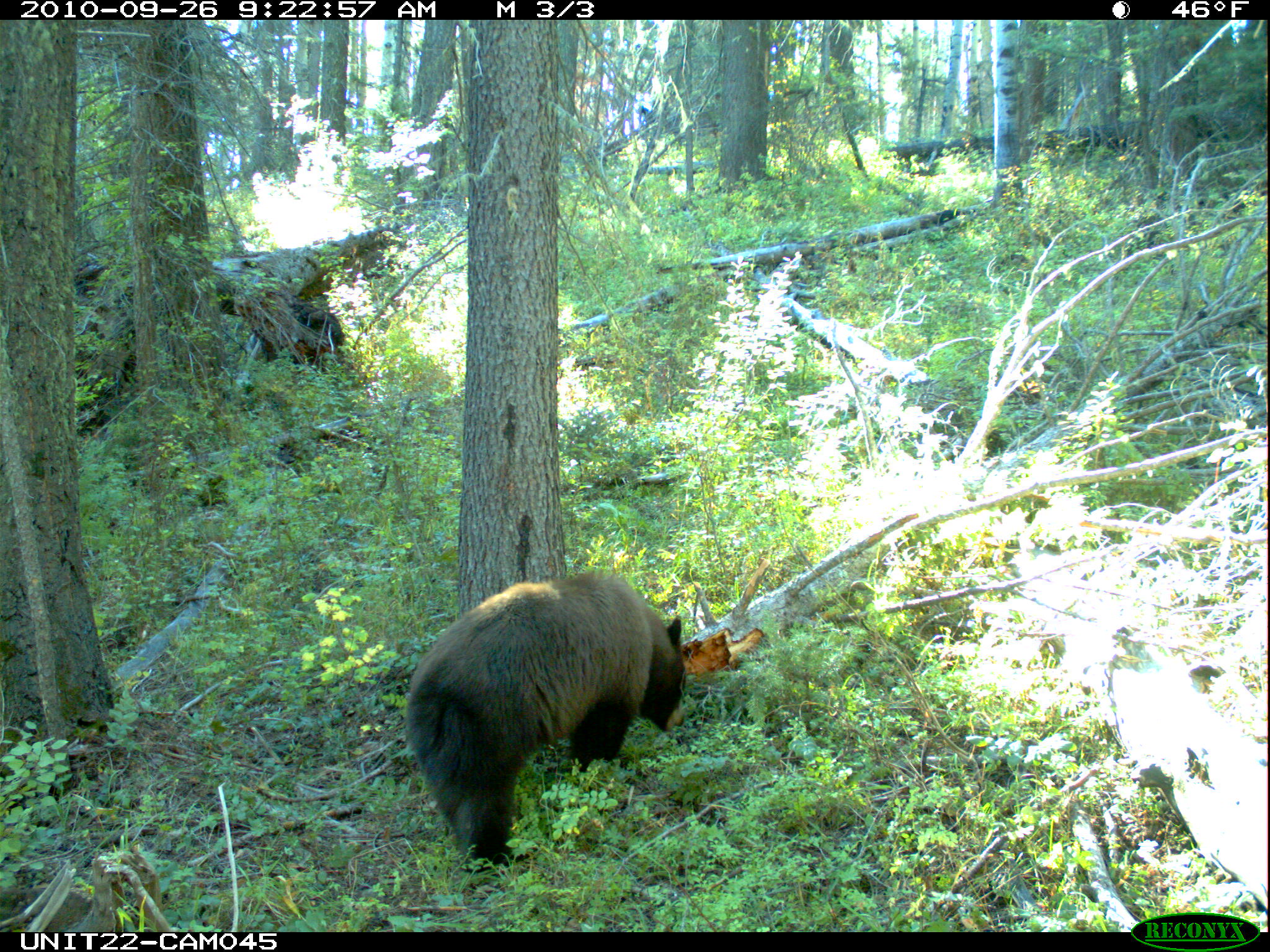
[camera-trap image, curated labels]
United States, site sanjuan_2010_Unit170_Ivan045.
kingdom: Animalia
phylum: Chordata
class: Mammalia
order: Carnivora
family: Ursidae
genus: Ursus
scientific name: Ursus americanus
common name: american black bear